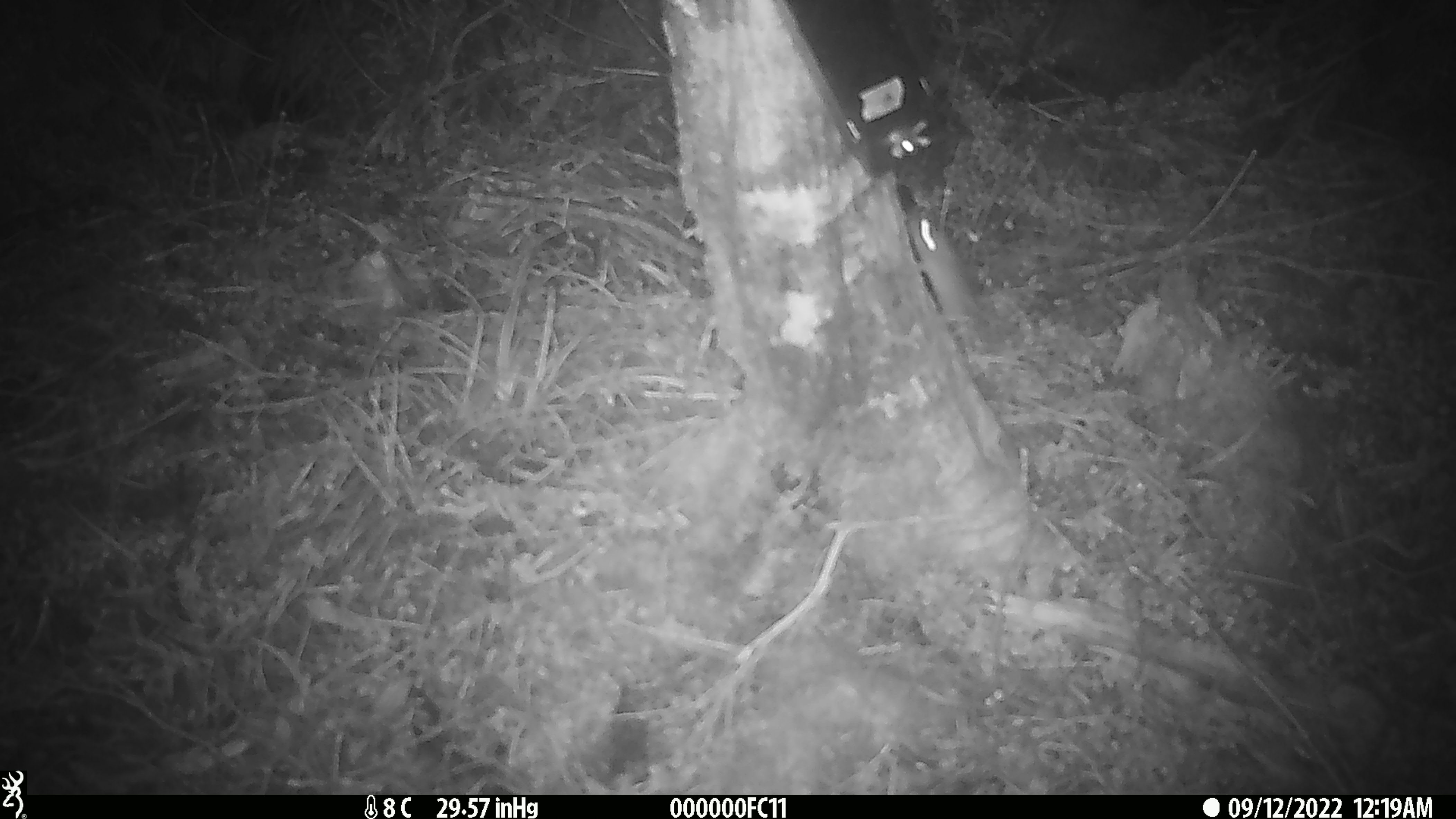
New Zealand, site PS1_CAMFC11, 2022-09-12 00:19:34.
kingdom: Animalia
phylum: Chordata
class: Mammalia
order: Rodentia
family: Muridae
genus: Mus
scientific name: Mus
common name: mouse